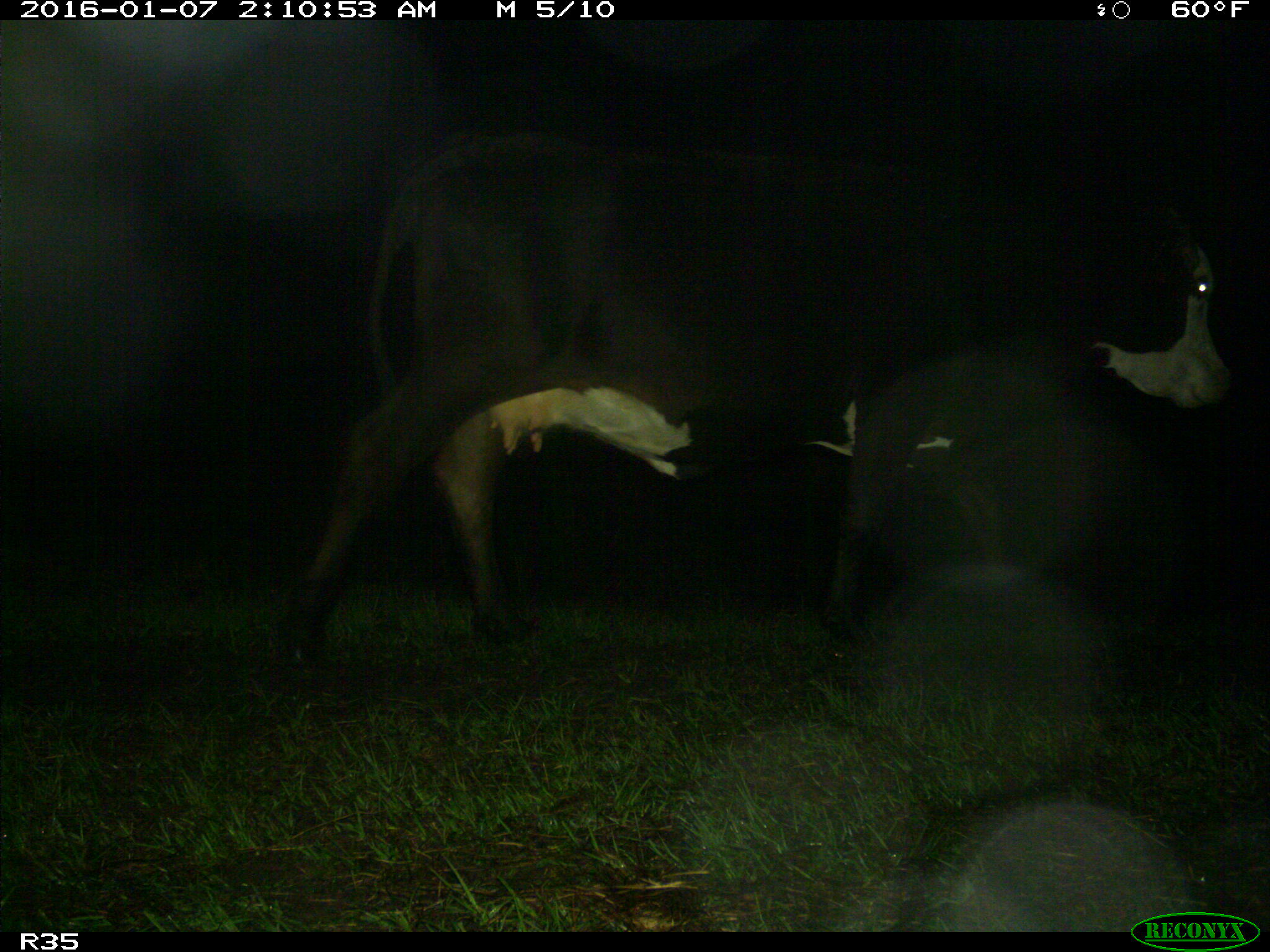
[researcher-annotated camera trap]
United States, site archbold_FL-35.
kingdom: Animalia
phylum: Chordata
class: Mammalia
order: Artiodactyla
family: Bovidae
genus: Bos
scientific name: Bos taurus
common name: domestic cow